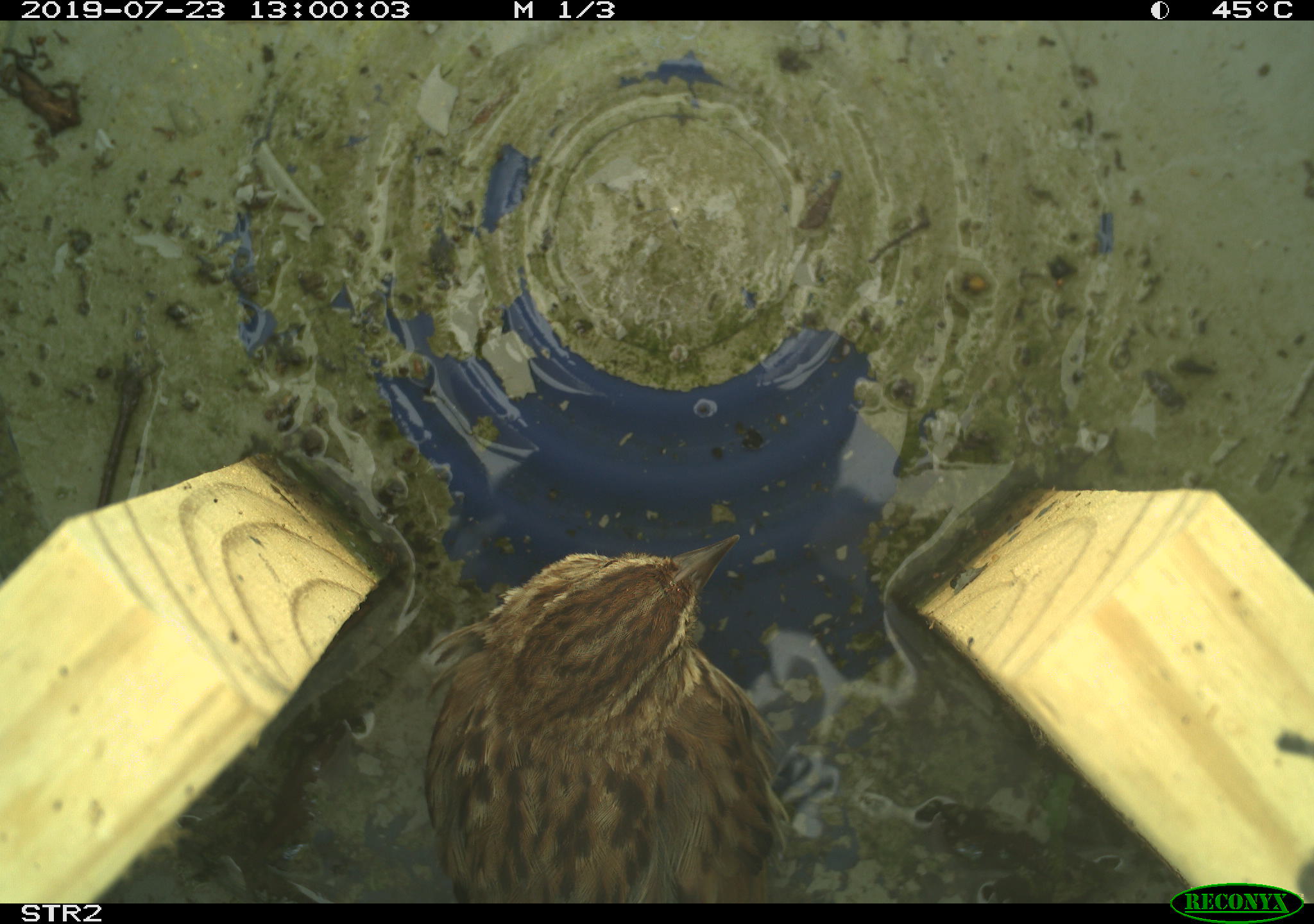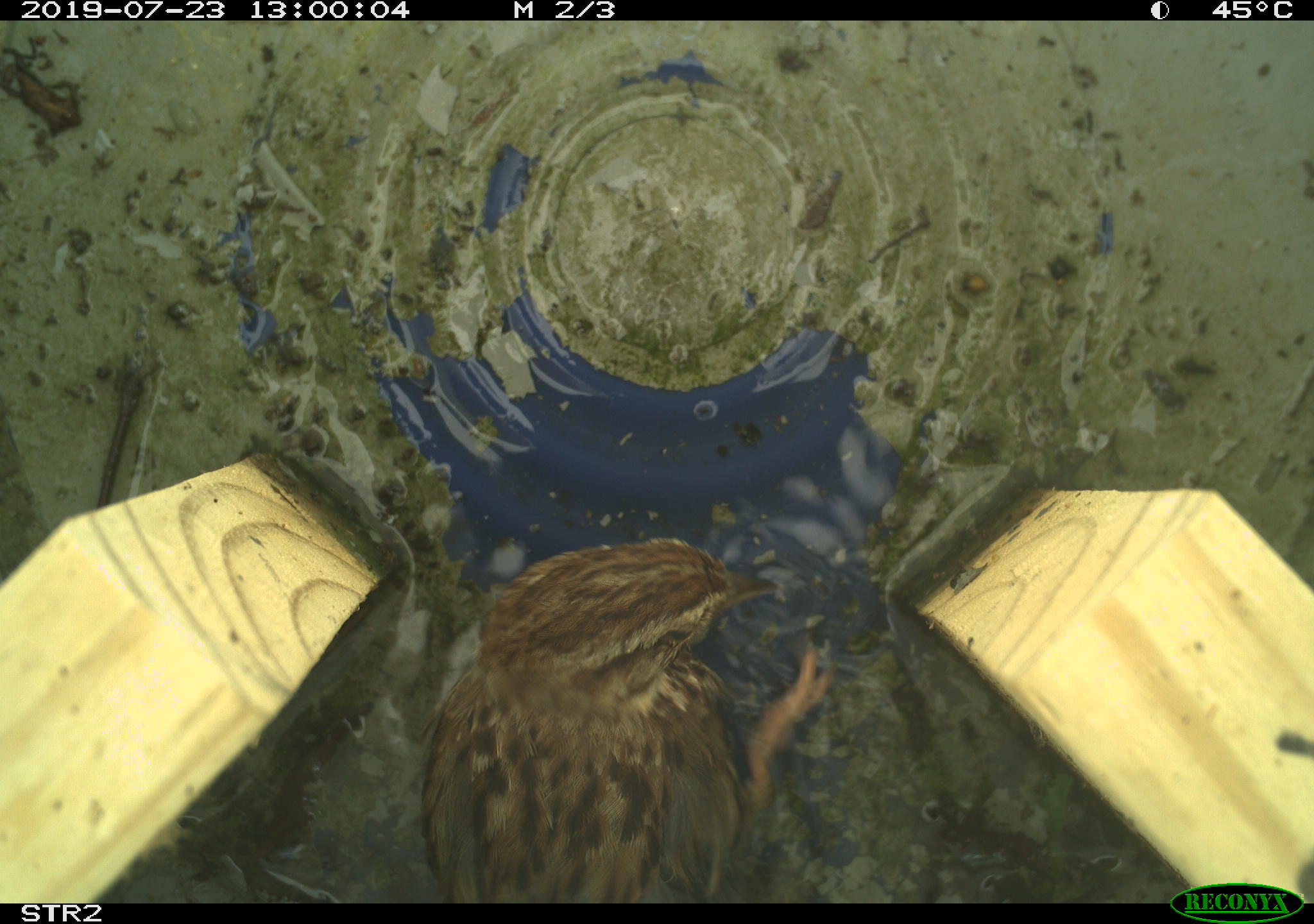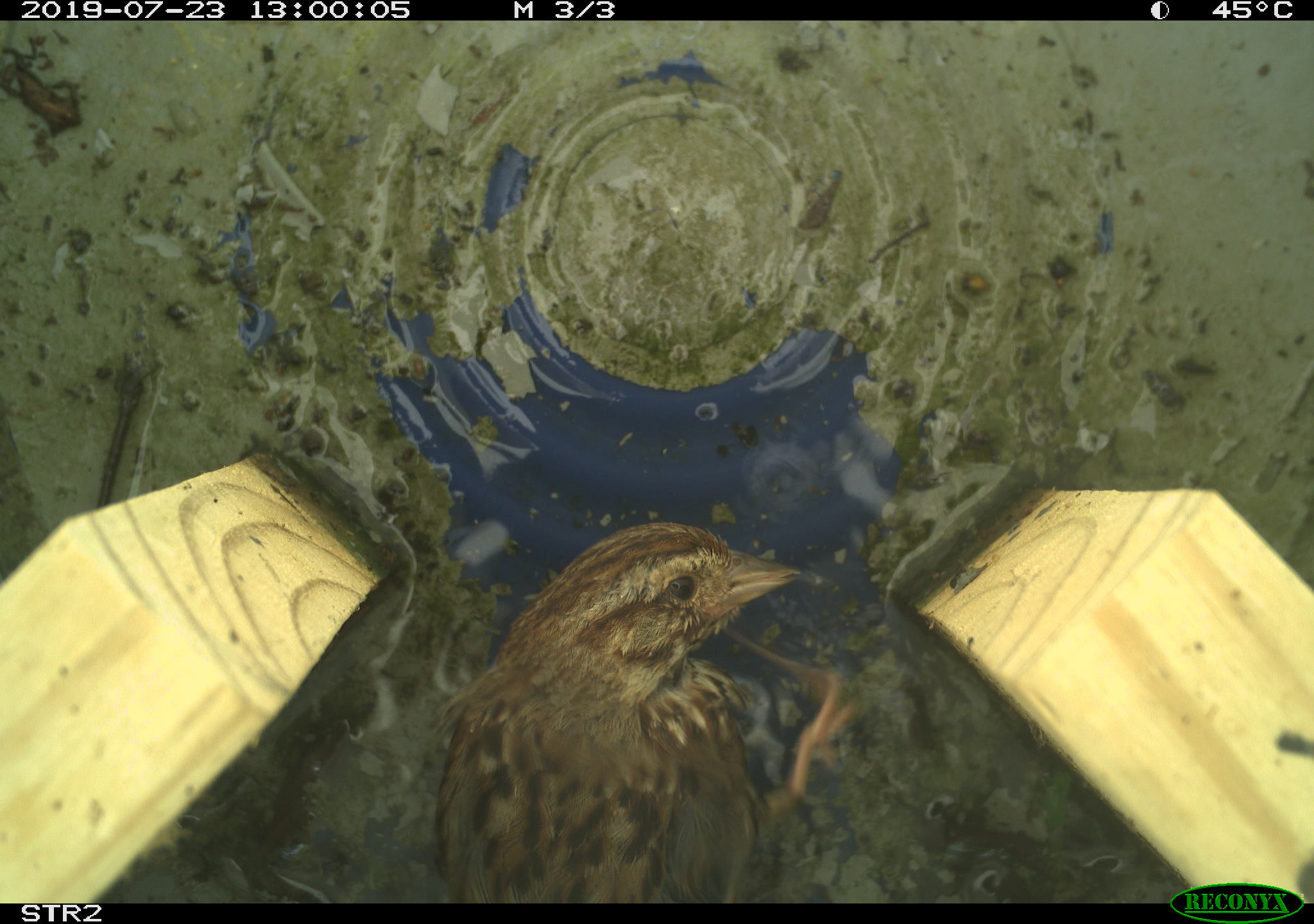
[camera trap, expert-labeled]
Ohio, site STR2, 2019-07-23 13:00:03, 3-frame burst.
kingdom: Animalia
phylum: Chordata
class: Aves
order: Passeriformes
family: Passerellidae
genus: Melospiza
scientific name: Melospiza melodia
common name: song sparrow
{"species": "song sparrow (Melospiza melodia)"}